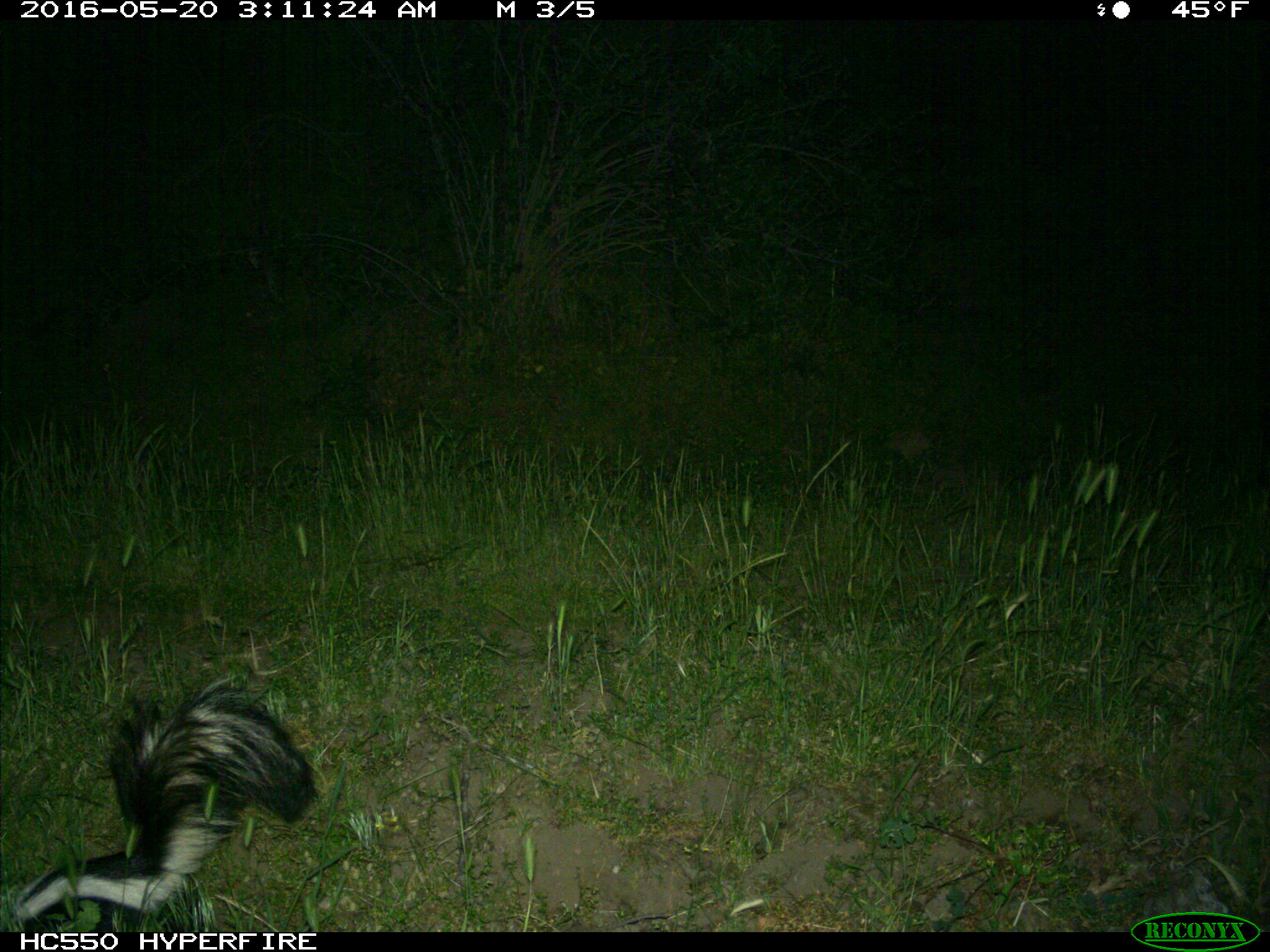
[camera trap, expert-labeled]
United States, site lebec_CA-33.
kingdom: Animalia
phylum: Chordata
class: Mammalia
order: Carnivora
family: Mephitidae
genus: Mephitis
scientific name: Mephitis mephitis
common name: striped skunk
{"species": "Mephitis mephitis (striped skunk)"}